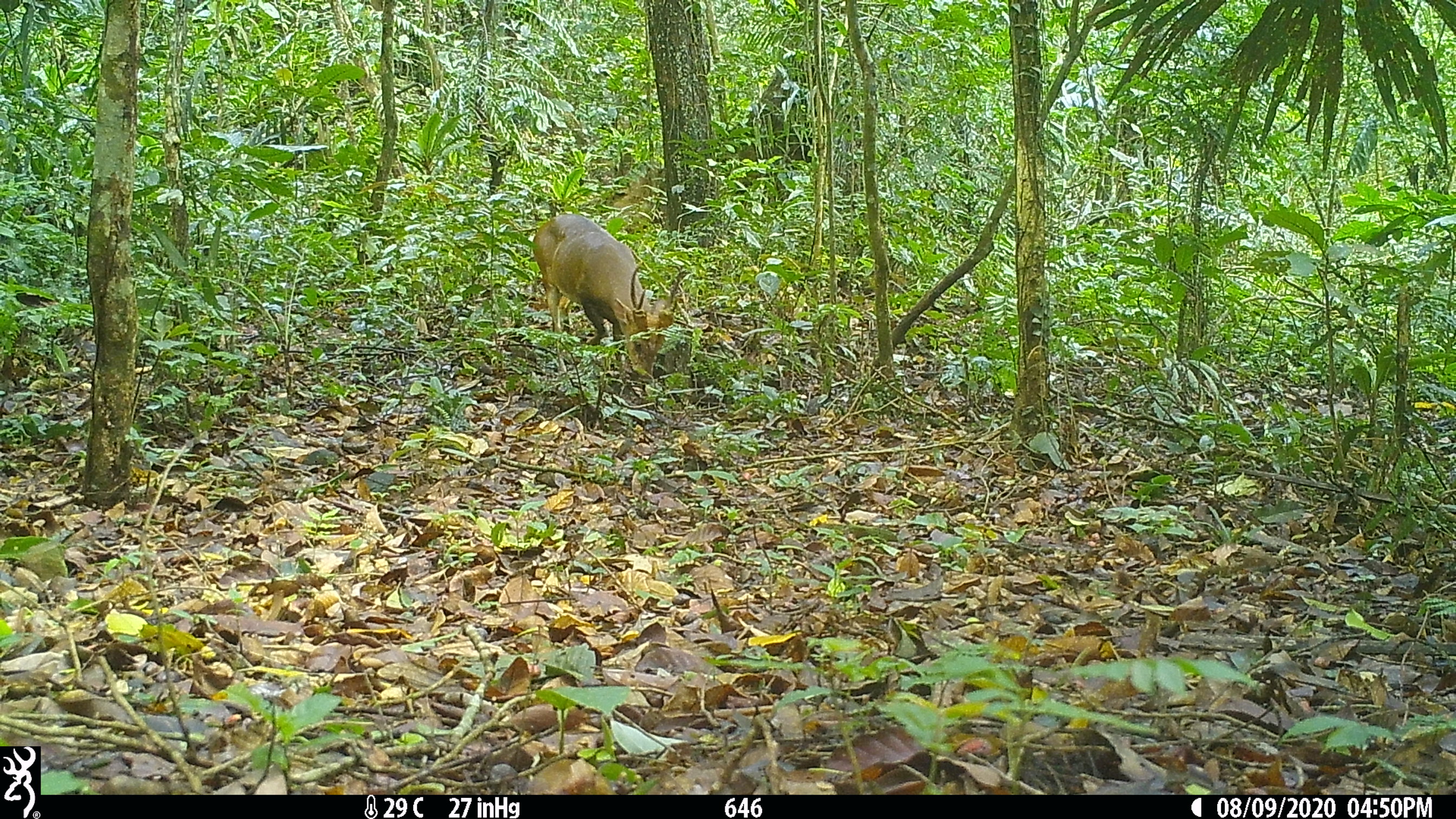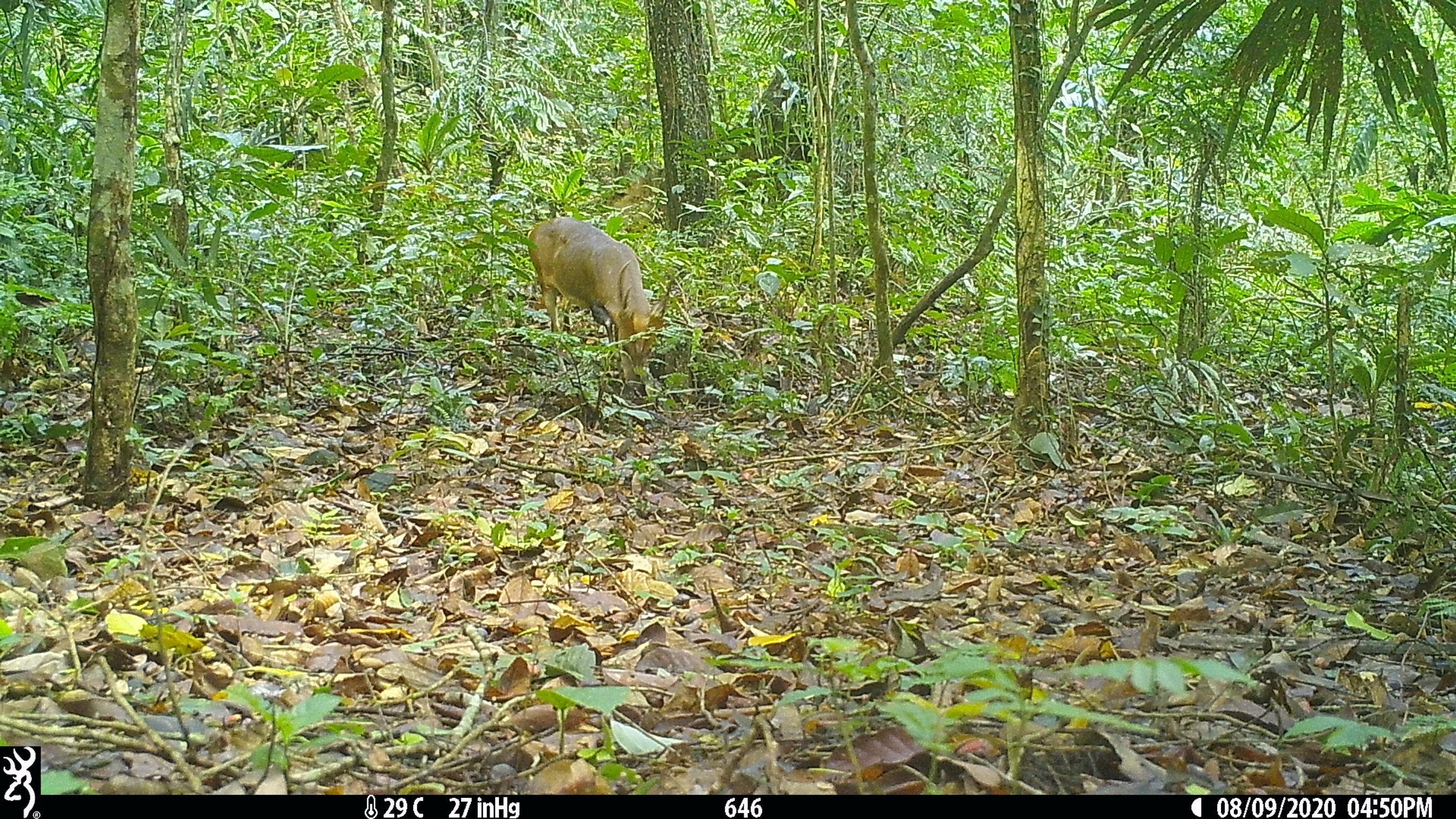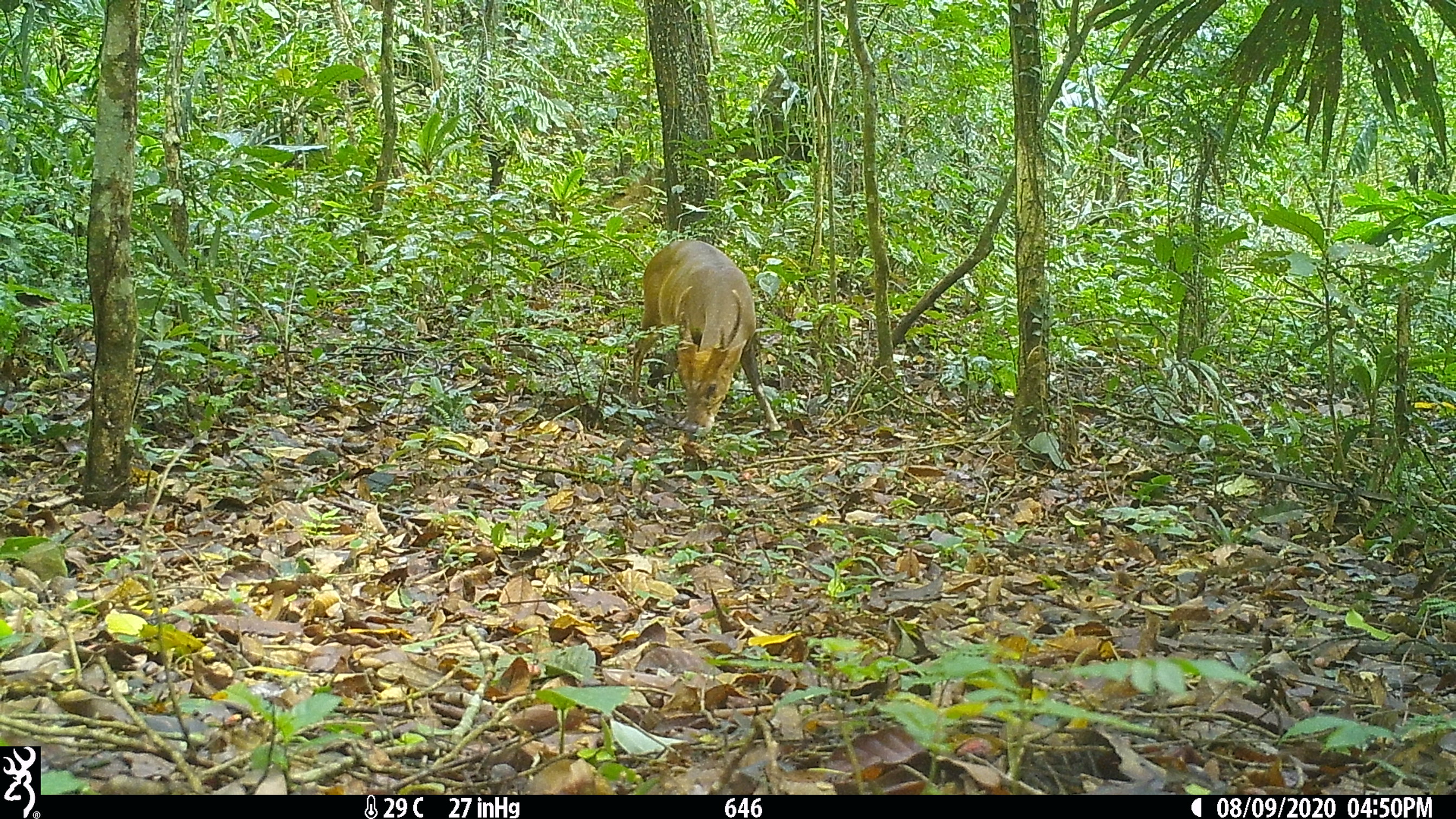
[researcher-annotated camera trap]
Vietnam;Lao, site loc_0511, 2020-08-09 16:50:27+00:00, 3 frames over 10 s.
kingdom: Animalia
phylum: Chordata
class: Mammalia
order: Artiodactyla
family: Cervidae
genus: Muntiacus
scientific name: Muntiacus vuquangensis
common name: large-antlered muntjac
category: large antlered muntjac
Large antlered muntjac (large-antlered muntjac) (Muntiacus vuquangensis). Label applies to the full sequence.